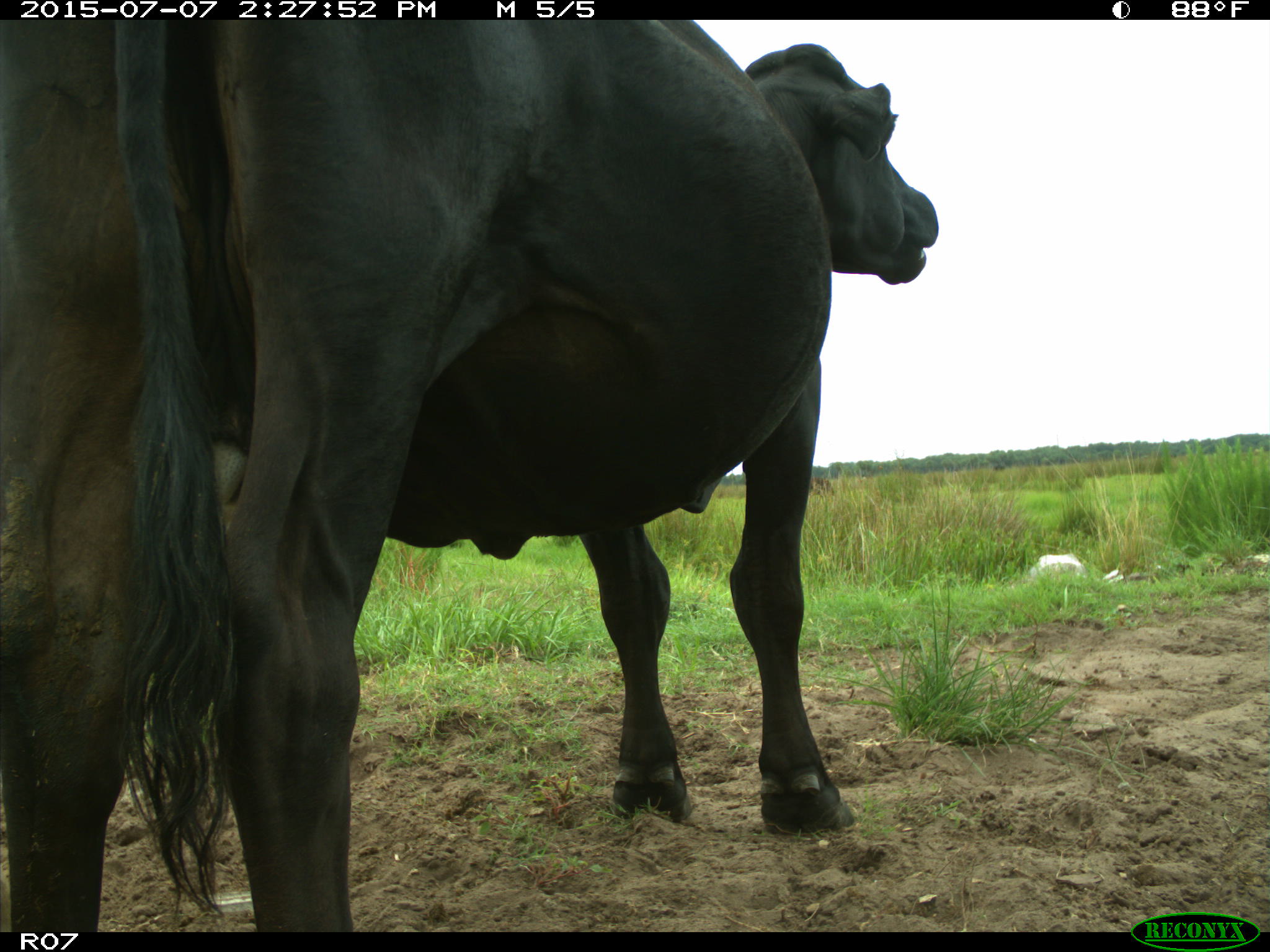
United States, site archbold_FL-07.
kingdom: Animalia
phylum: Chordata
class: Mammalia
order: Artiodactyla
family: Bovidae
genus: Bos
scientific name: Bos taurus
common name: domestic cow